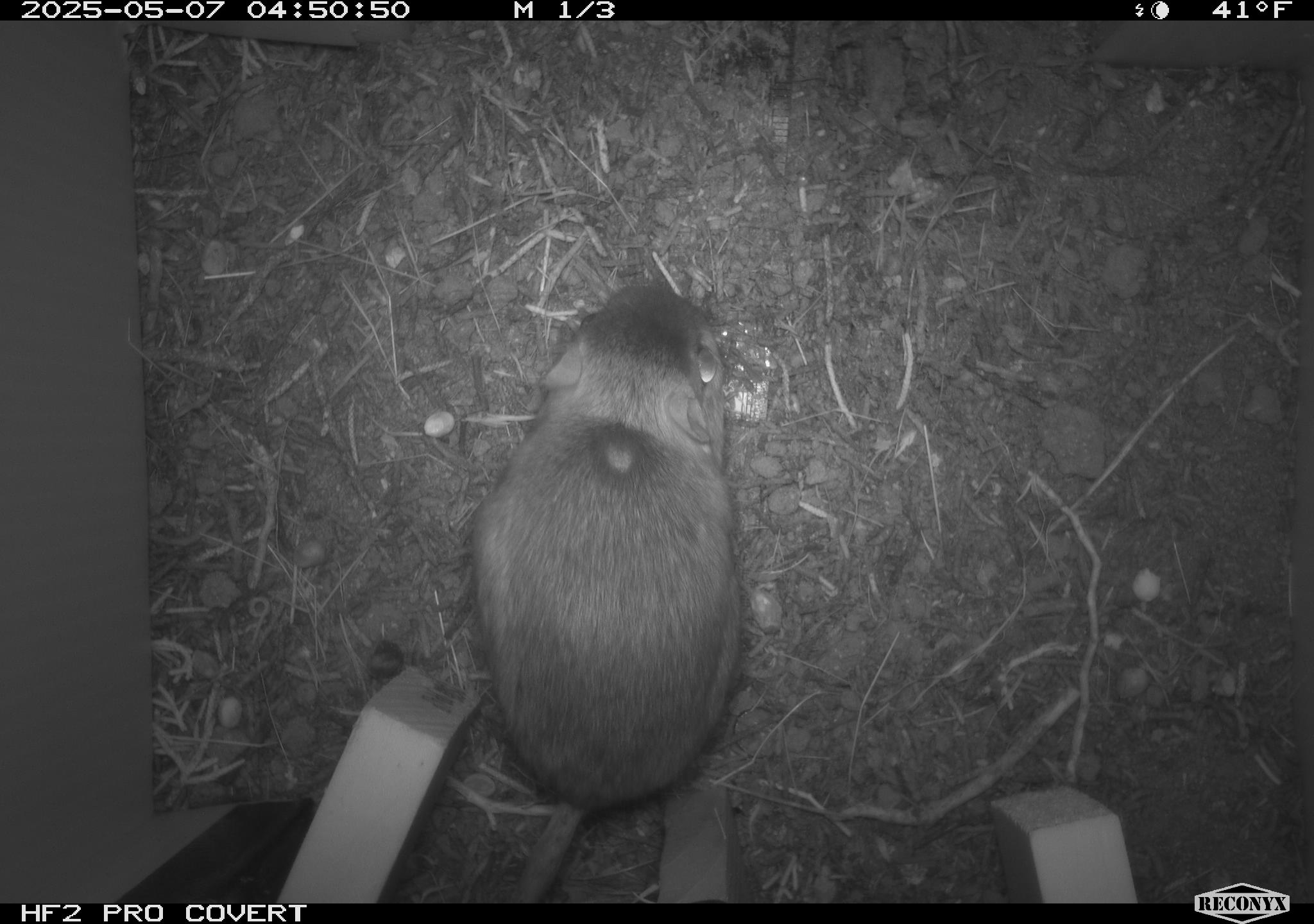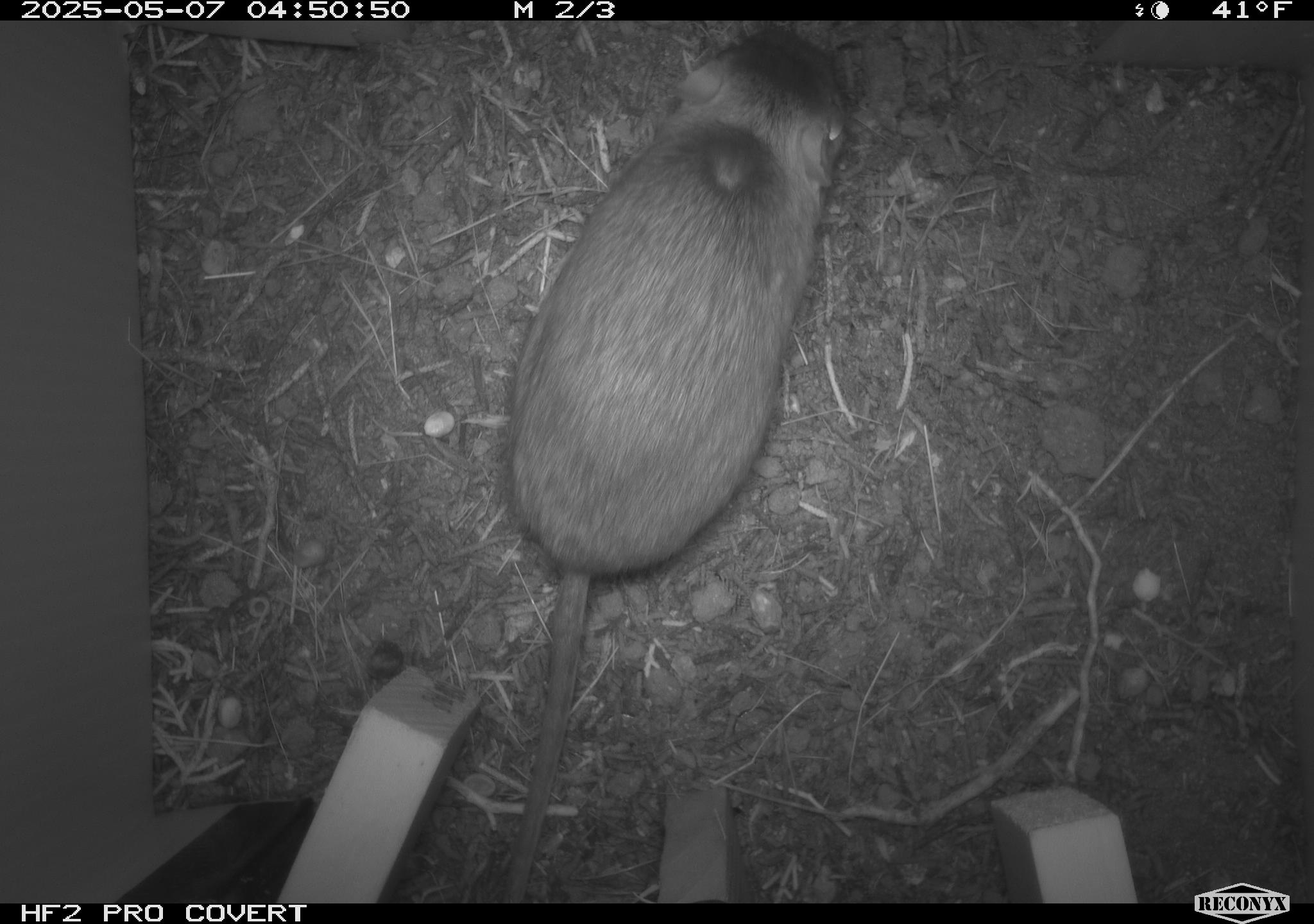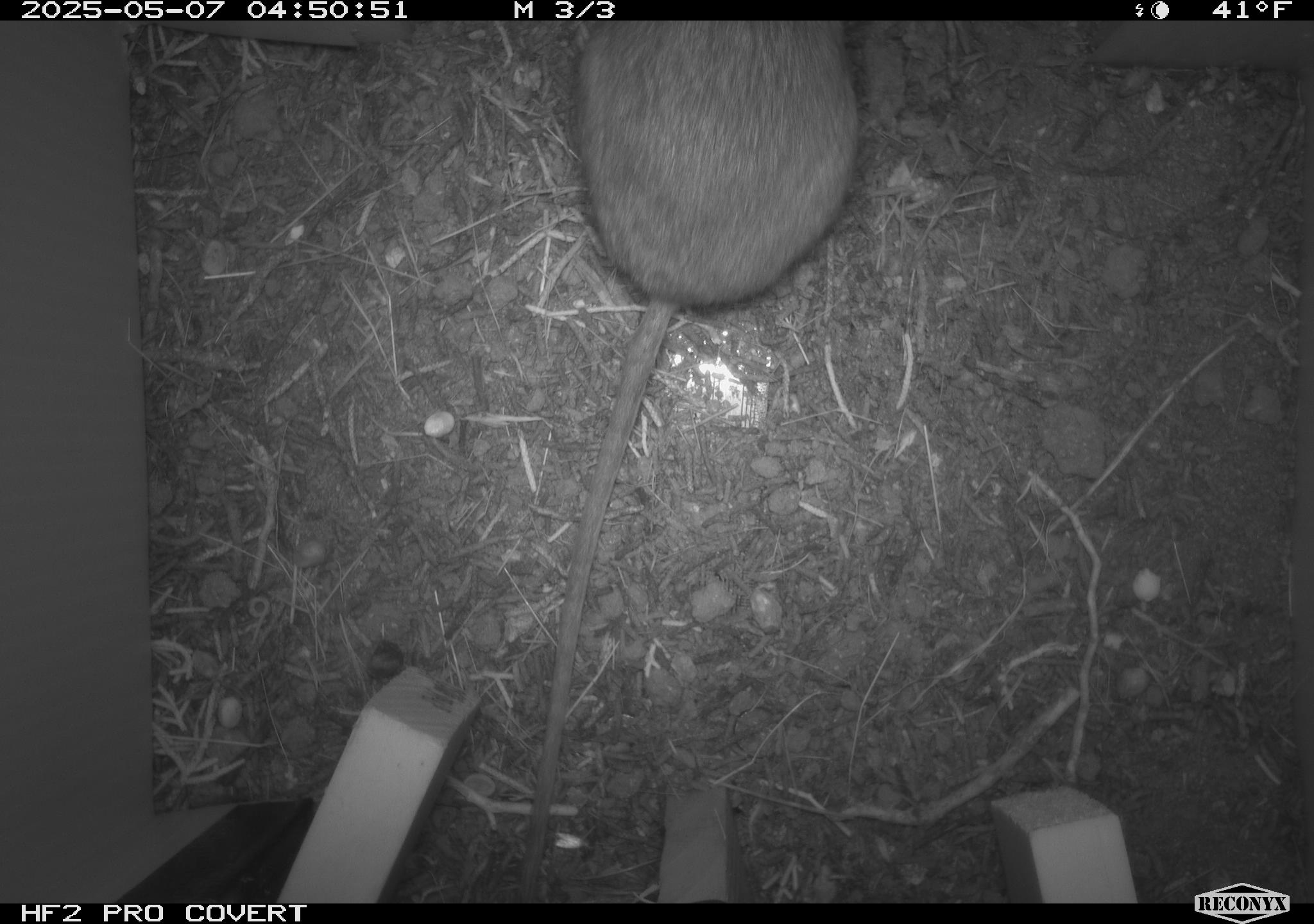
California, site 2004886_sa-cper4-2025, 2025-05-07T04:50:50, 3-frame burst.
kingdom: Animalia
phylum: Chordata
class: Mammalia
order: Rodentia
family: Heteromyidae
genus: Dipodomys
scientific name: Dipodomys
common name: kangaroo rats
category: dipodomys species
Dipodomys species (kangaroo rats) (Dipodomys).